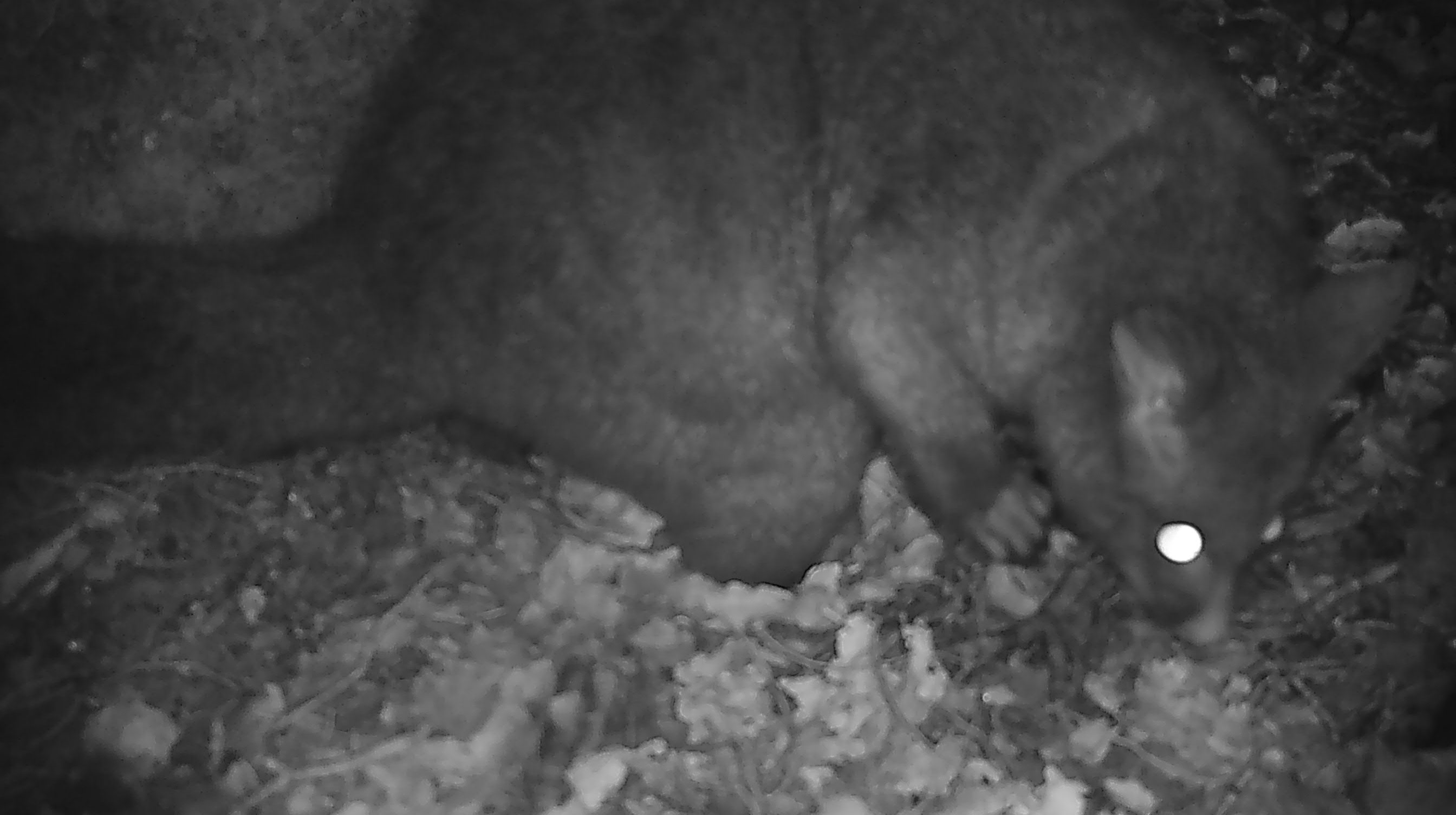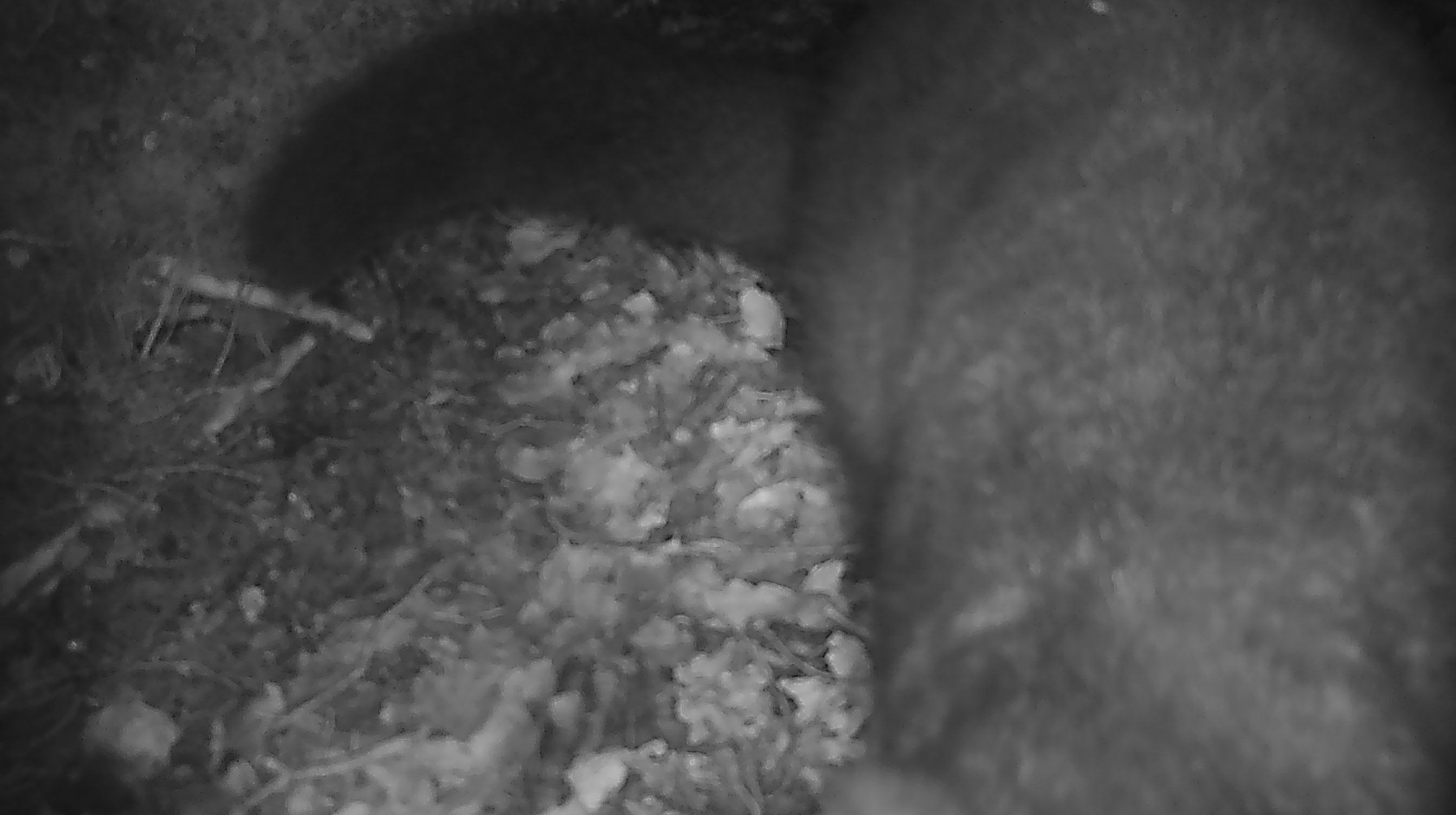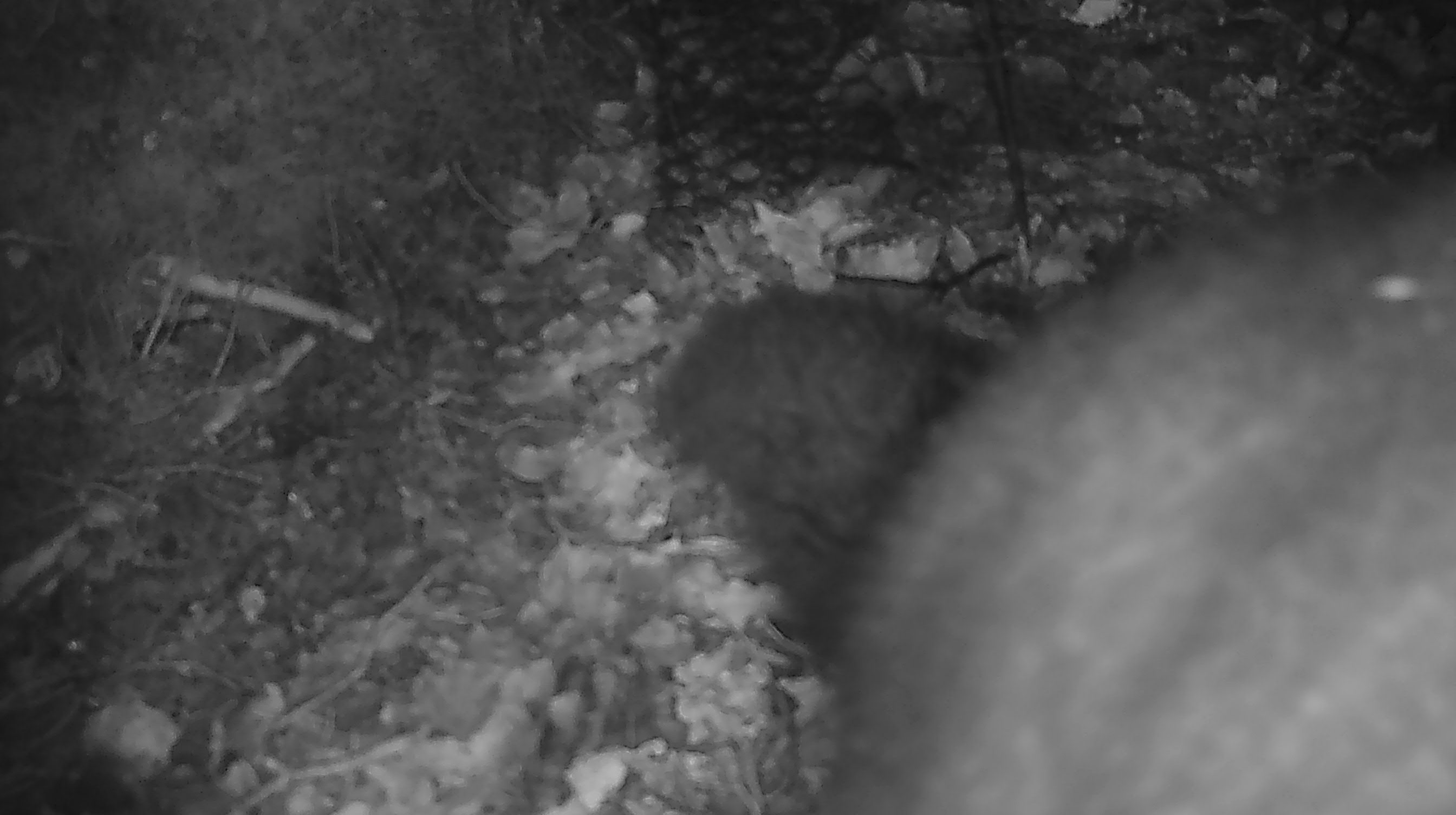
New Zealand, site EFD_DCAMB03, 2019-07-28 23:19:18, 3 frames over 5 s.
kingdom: Animalia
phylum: Chordata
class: Mammalia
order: Diprotodontia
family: Phalangeridae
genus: Trichosurus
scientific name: Trichosurus vulpecula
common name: common brushtail possum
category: possum